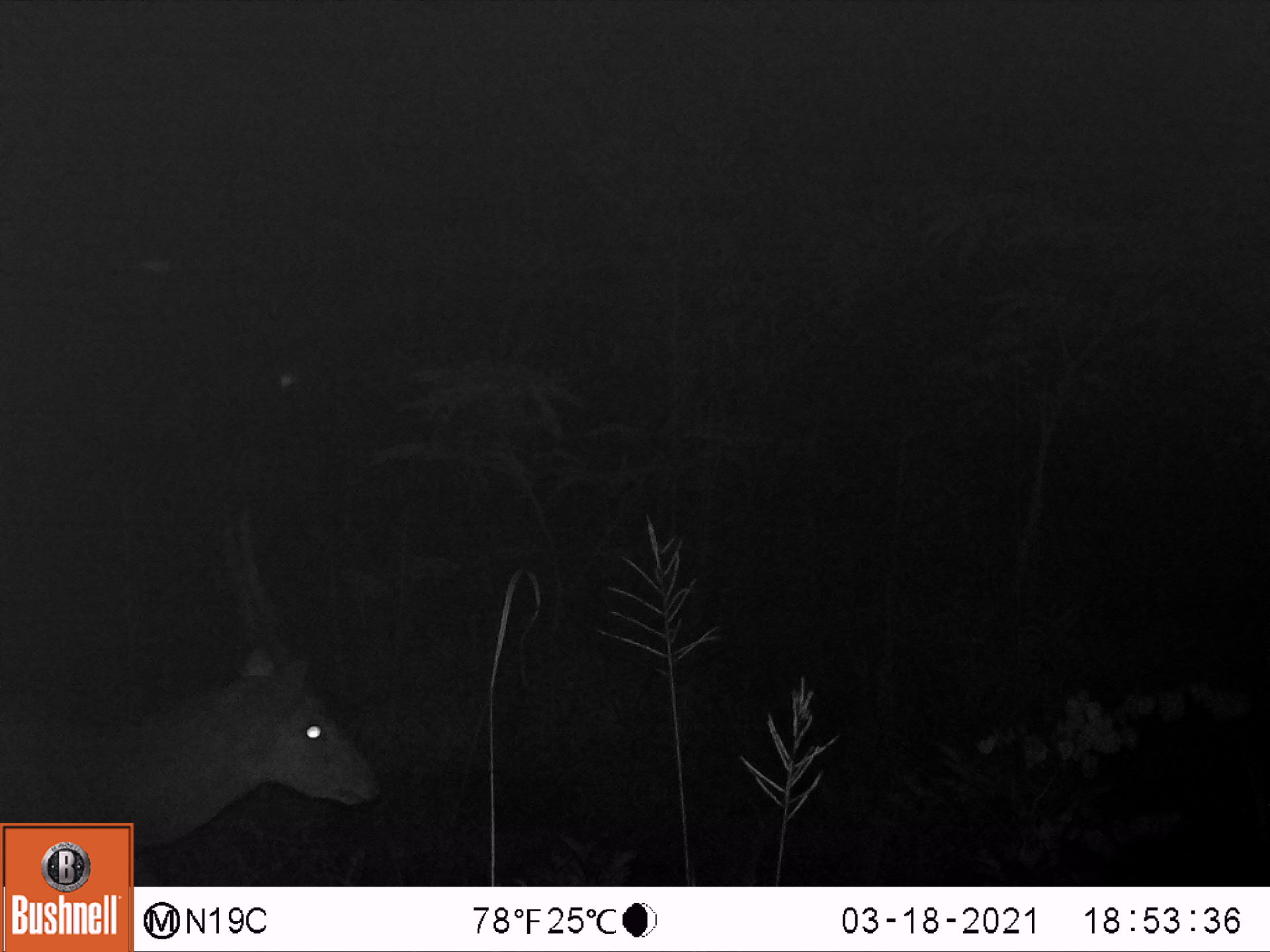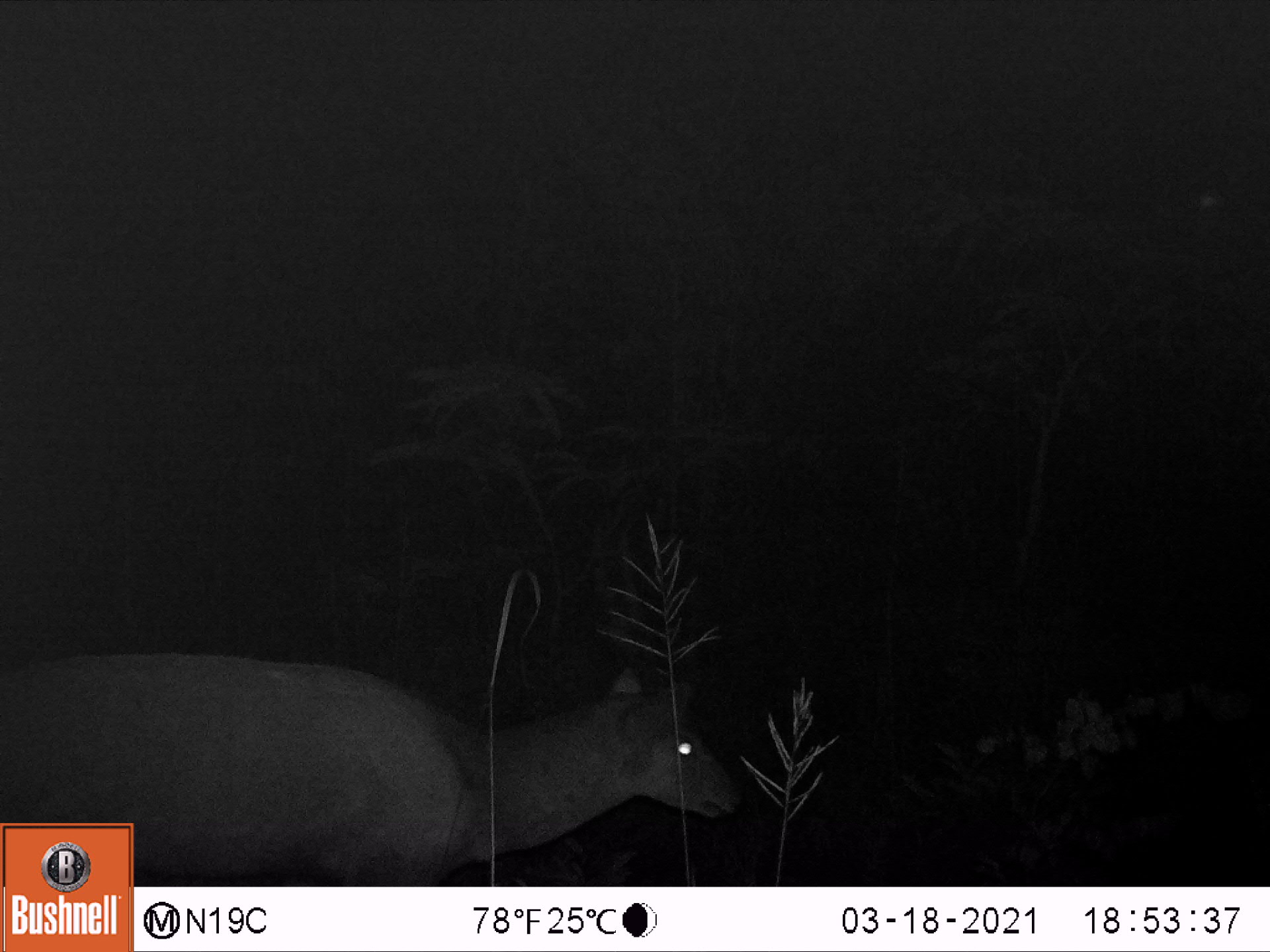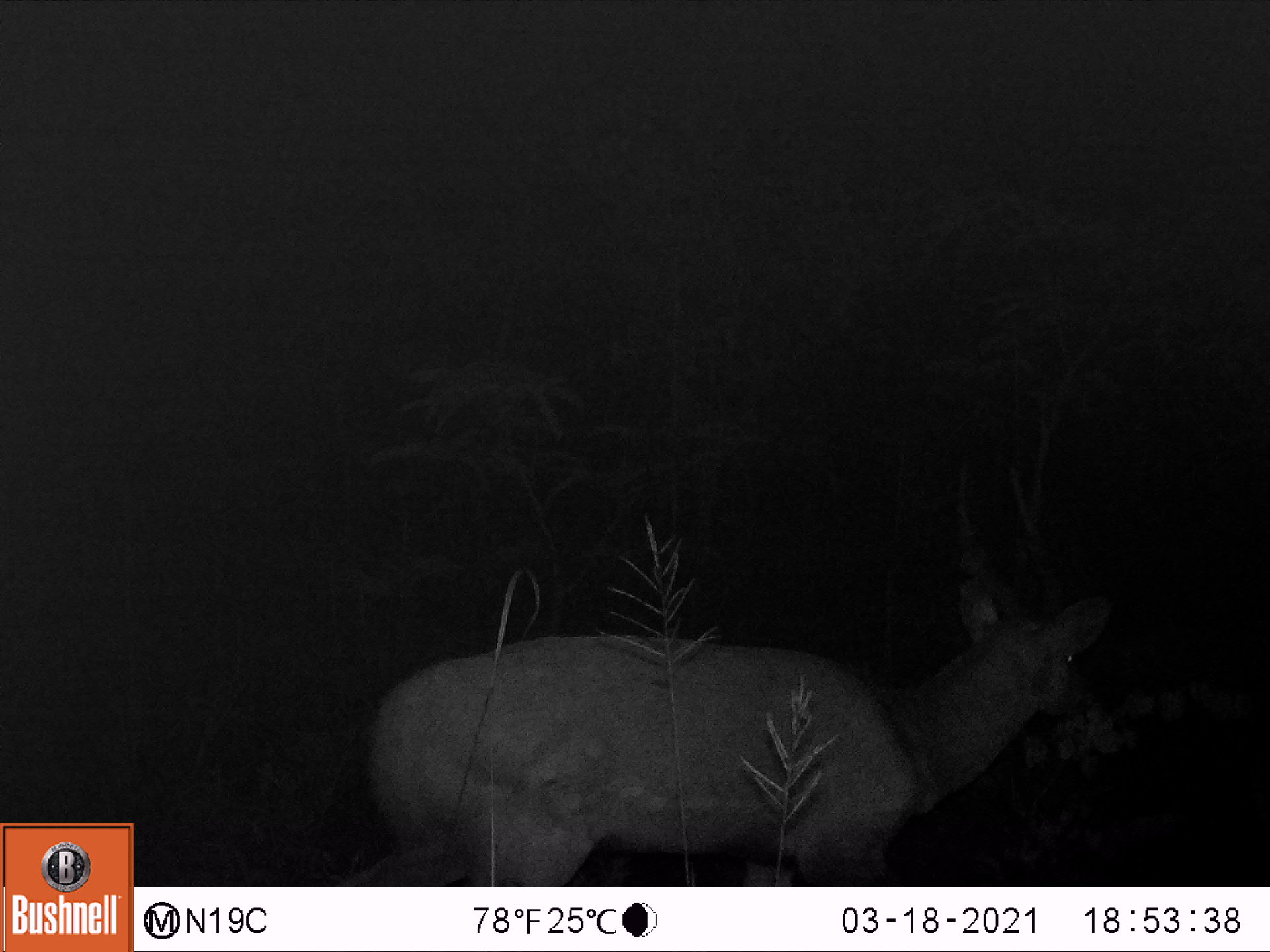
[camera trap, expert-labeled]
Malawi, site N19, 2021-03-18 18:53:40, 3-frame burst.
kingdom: Animalia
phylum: Chordata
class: Mammalia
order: Artiodactyla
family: Bovidae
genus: Tragelaphus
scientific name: Tragelaphus sylvaticus sylvaticus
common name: cape bushbuck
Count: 1.